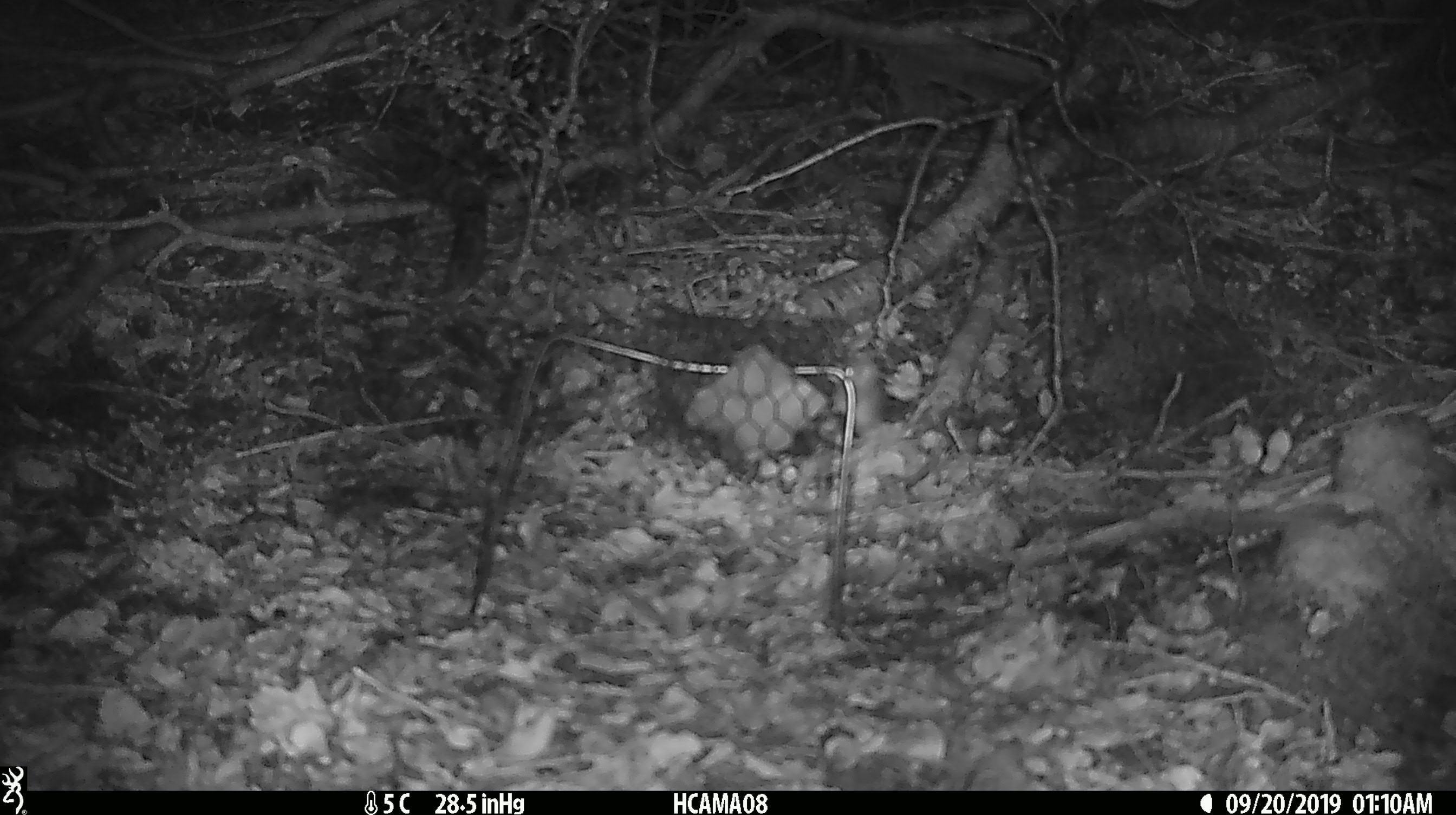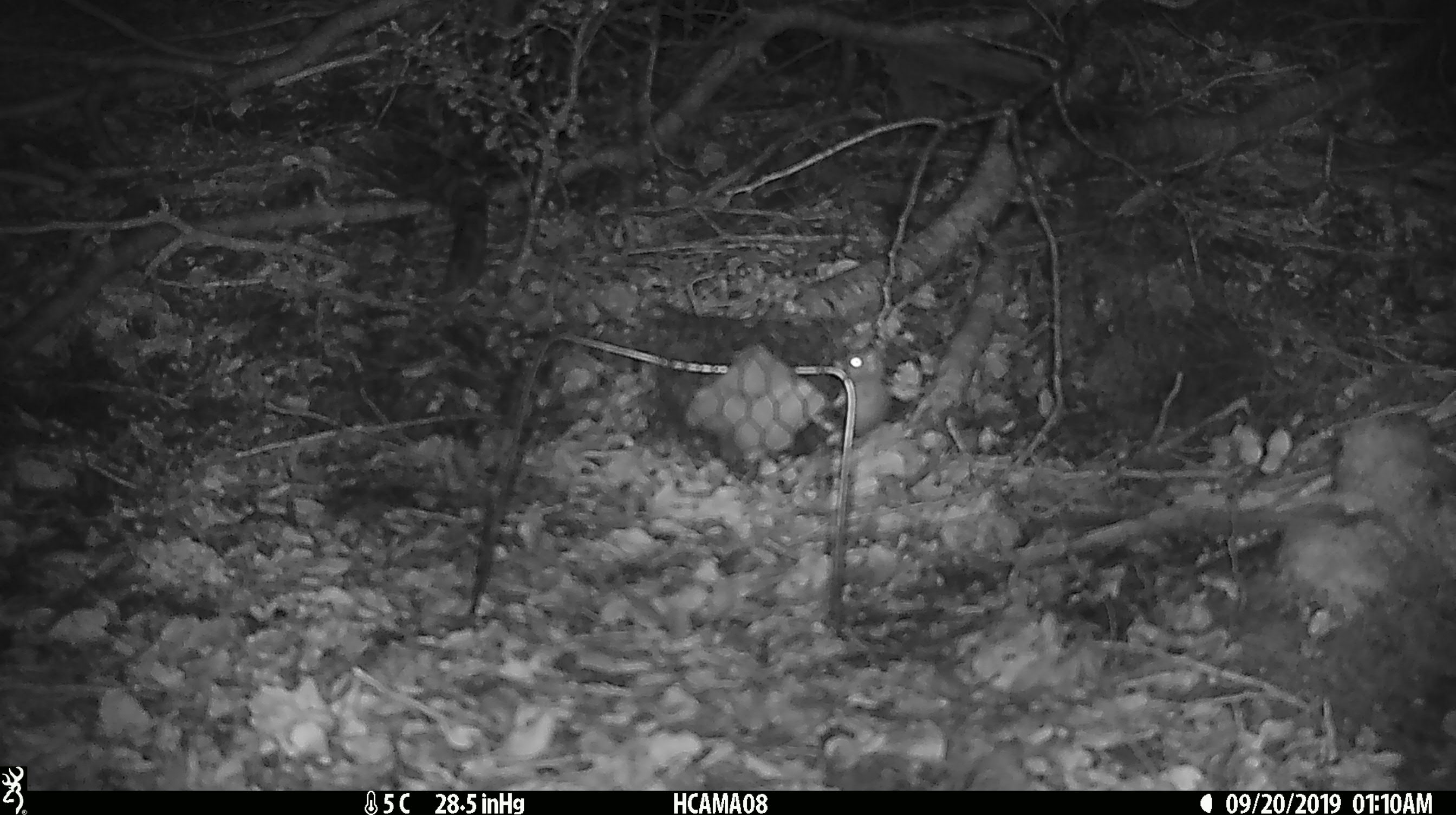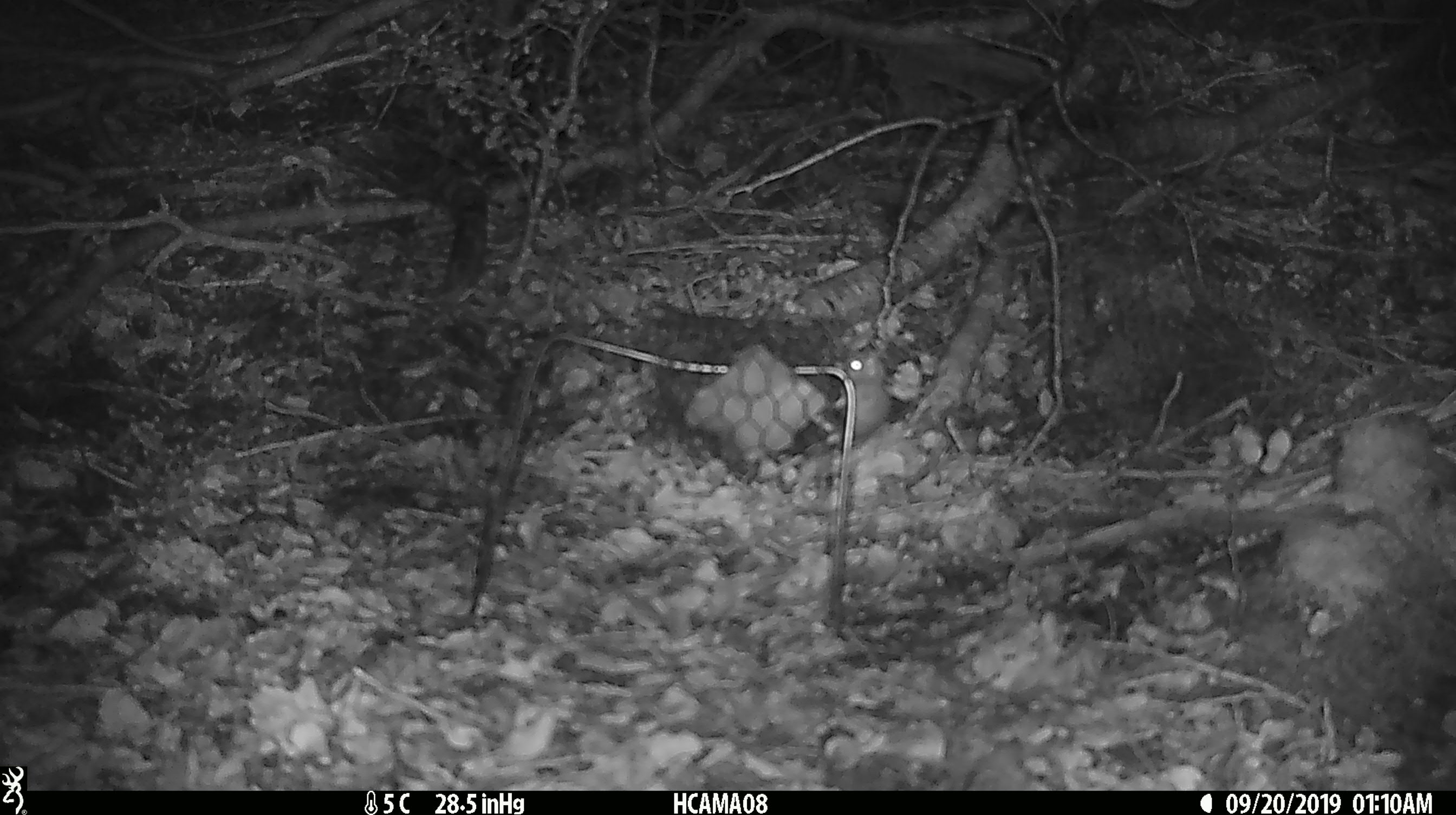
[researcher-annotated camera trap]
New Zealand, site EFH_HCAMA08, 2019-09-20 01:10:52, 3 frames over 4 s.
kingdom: Animalia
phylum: Chordata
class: Mammalia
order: Rodentia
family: Muridae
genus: Mus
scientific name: Mus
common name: mouse